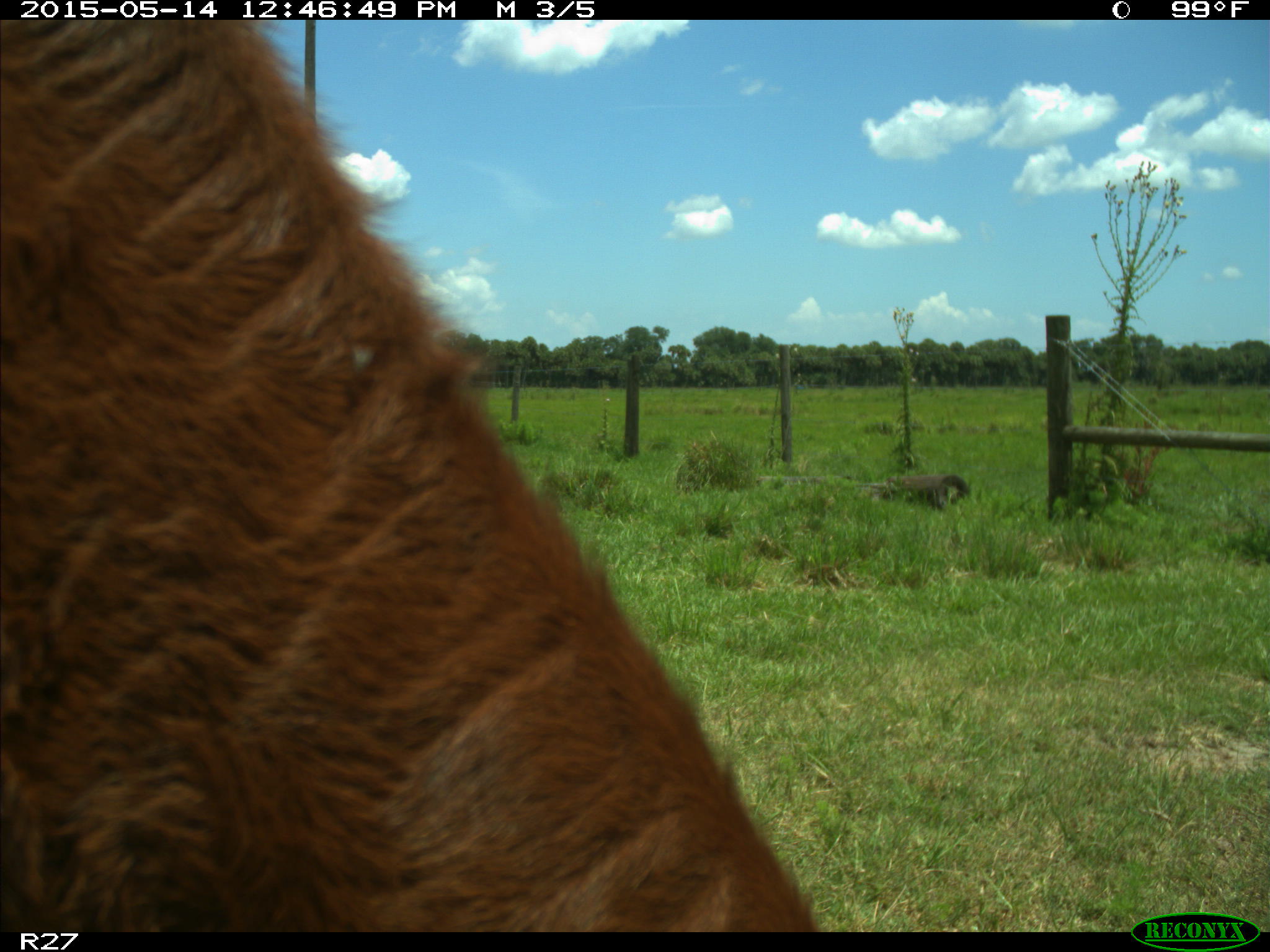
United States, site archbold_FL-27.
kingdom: Animalia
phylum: Chordata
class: Mammalia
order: Artiodactyla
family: Bovidae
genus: Bos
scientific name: Bos taurus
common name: domestic cow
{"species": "Bos taurus (domestic cow)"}